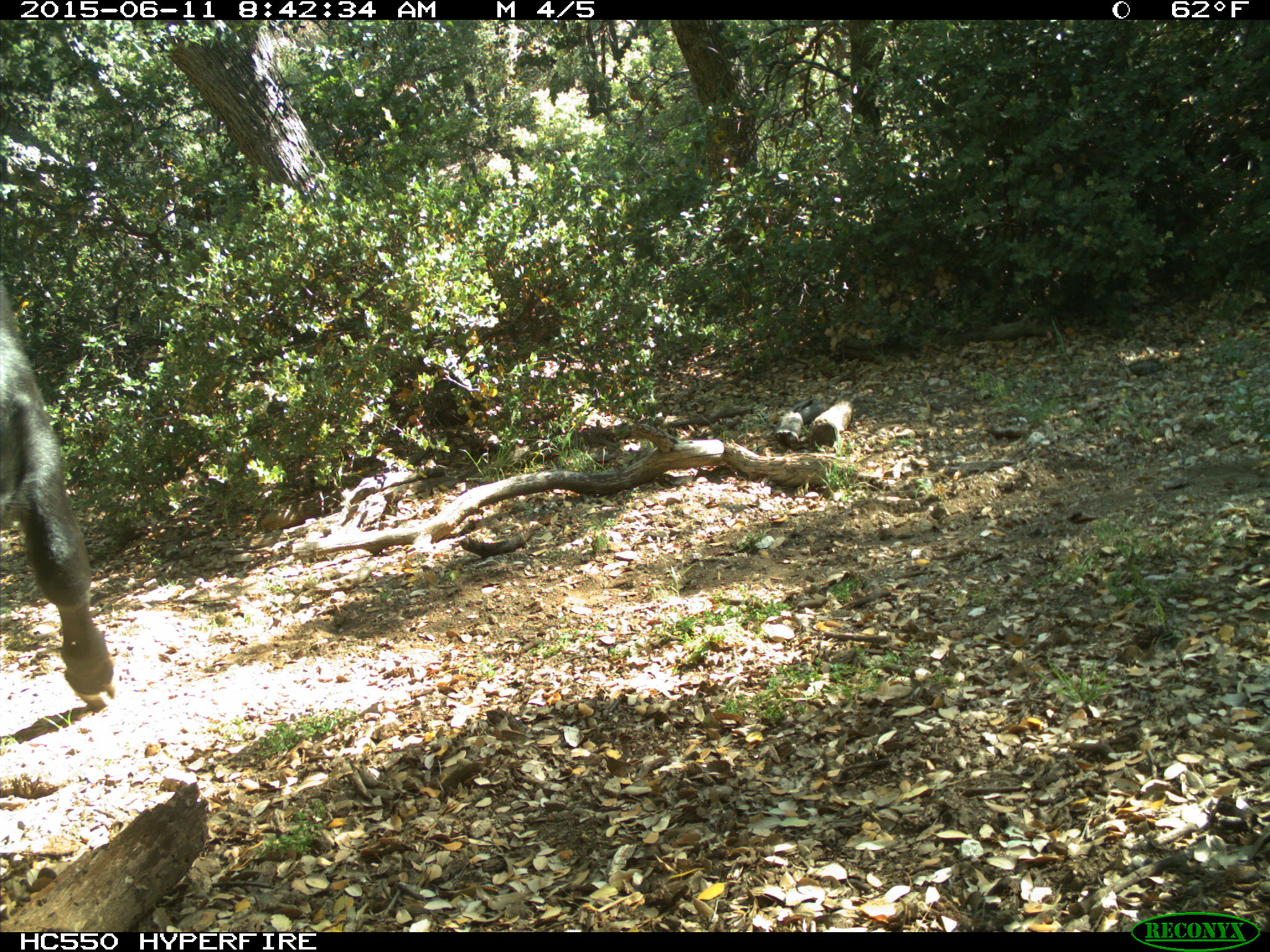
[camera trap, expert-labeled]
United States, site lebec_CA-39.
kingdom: Animalia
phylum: Chordata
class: Mammalia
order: Artiodactyla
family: Bovidae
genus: Bos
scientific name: Bos taurus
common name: domestic cow